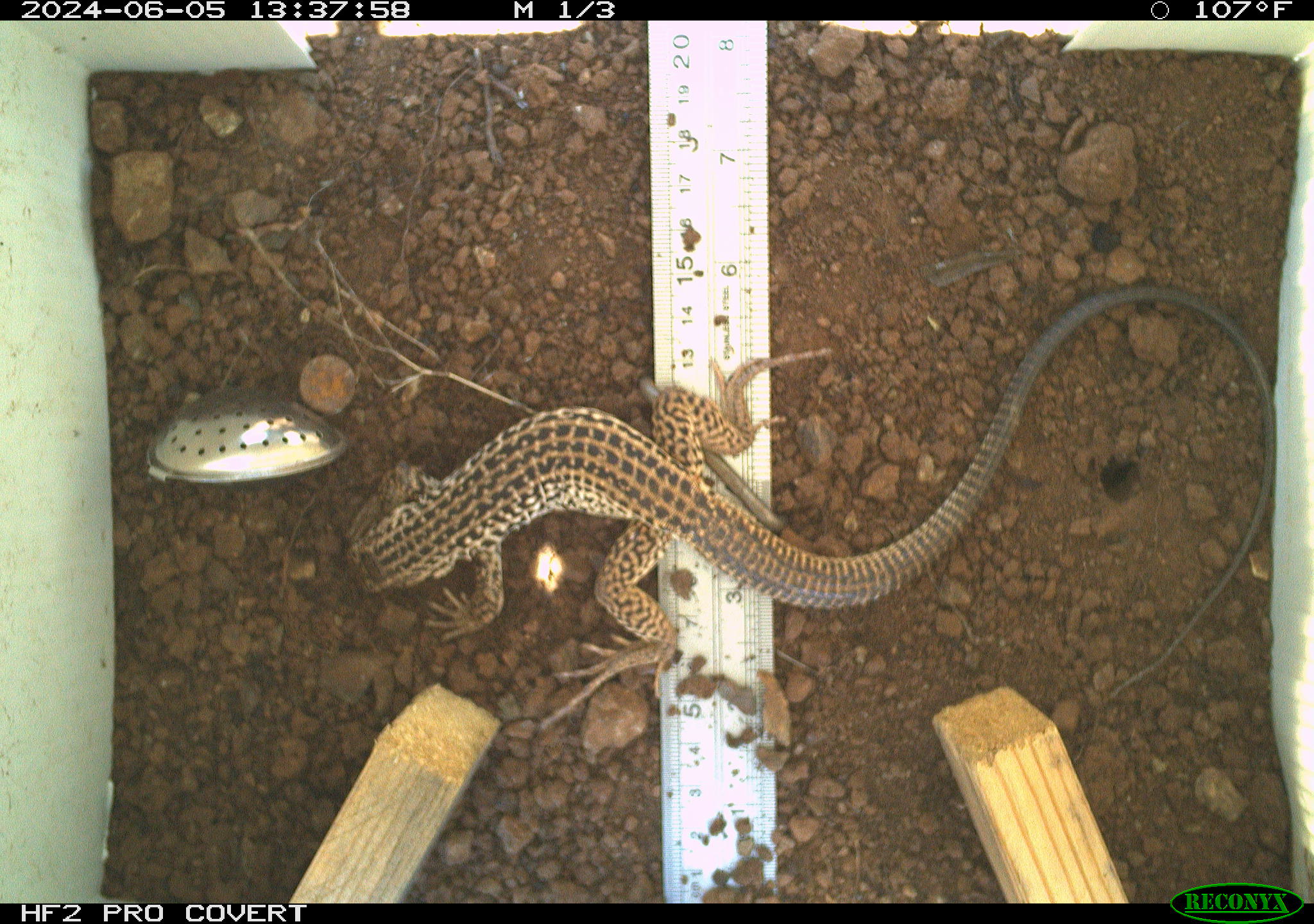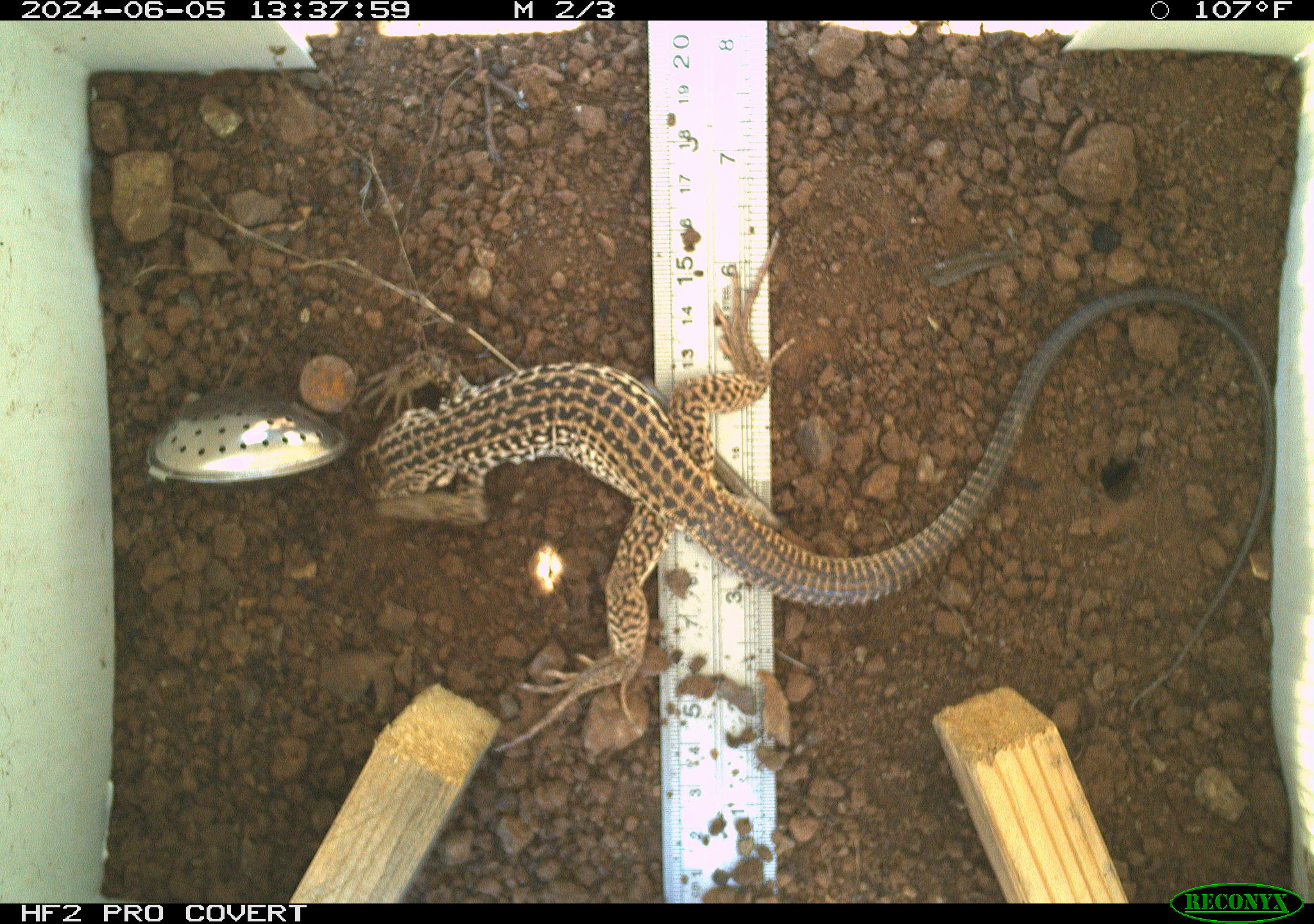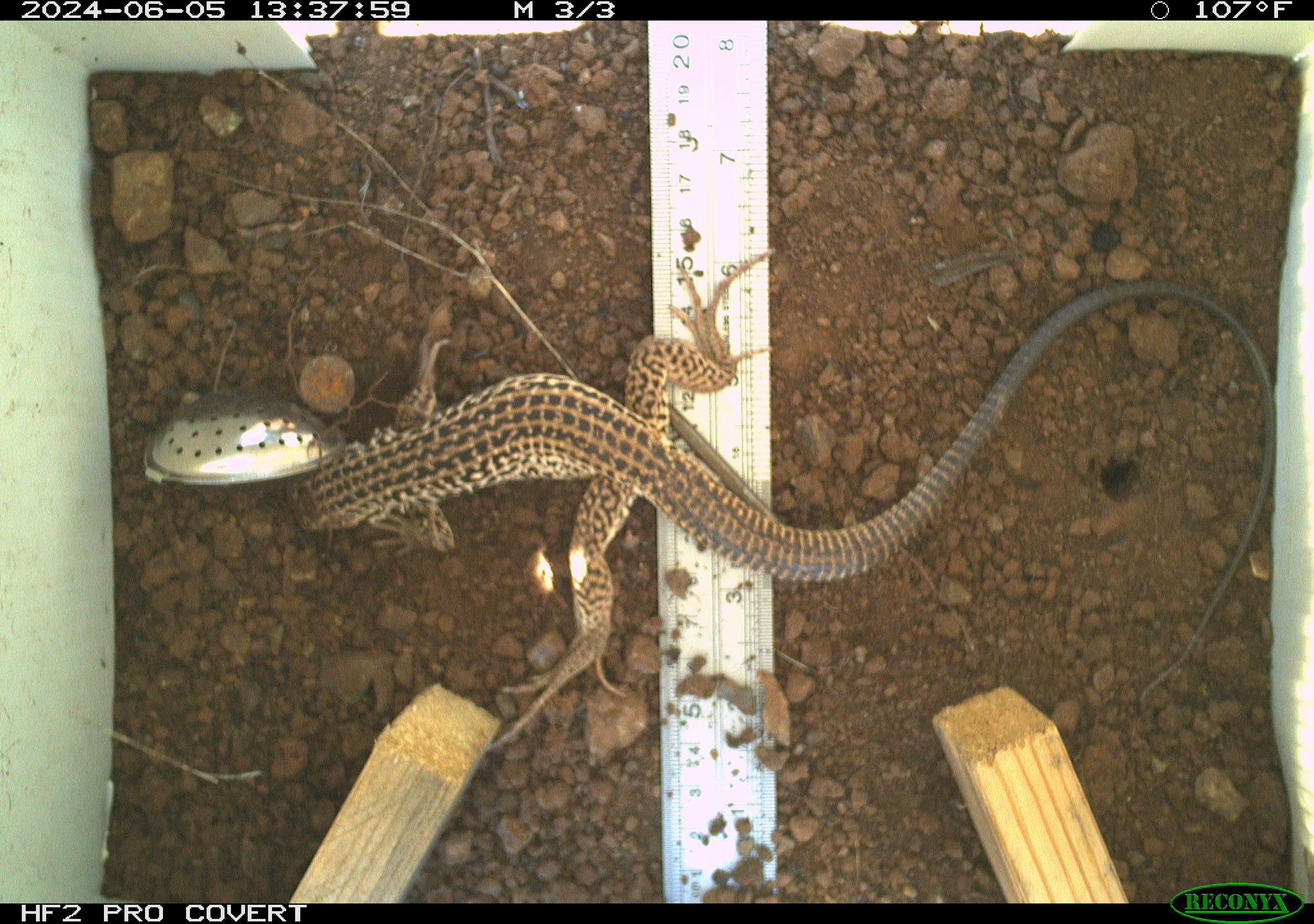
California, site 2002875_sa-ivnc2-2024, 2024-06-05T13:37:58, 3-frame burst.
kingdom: Animalia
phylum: Chordata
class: Reptilia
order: Squamata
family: Teiidae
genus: Aspidoscelis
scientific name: Aspidoscelis tigris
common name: western whiptail